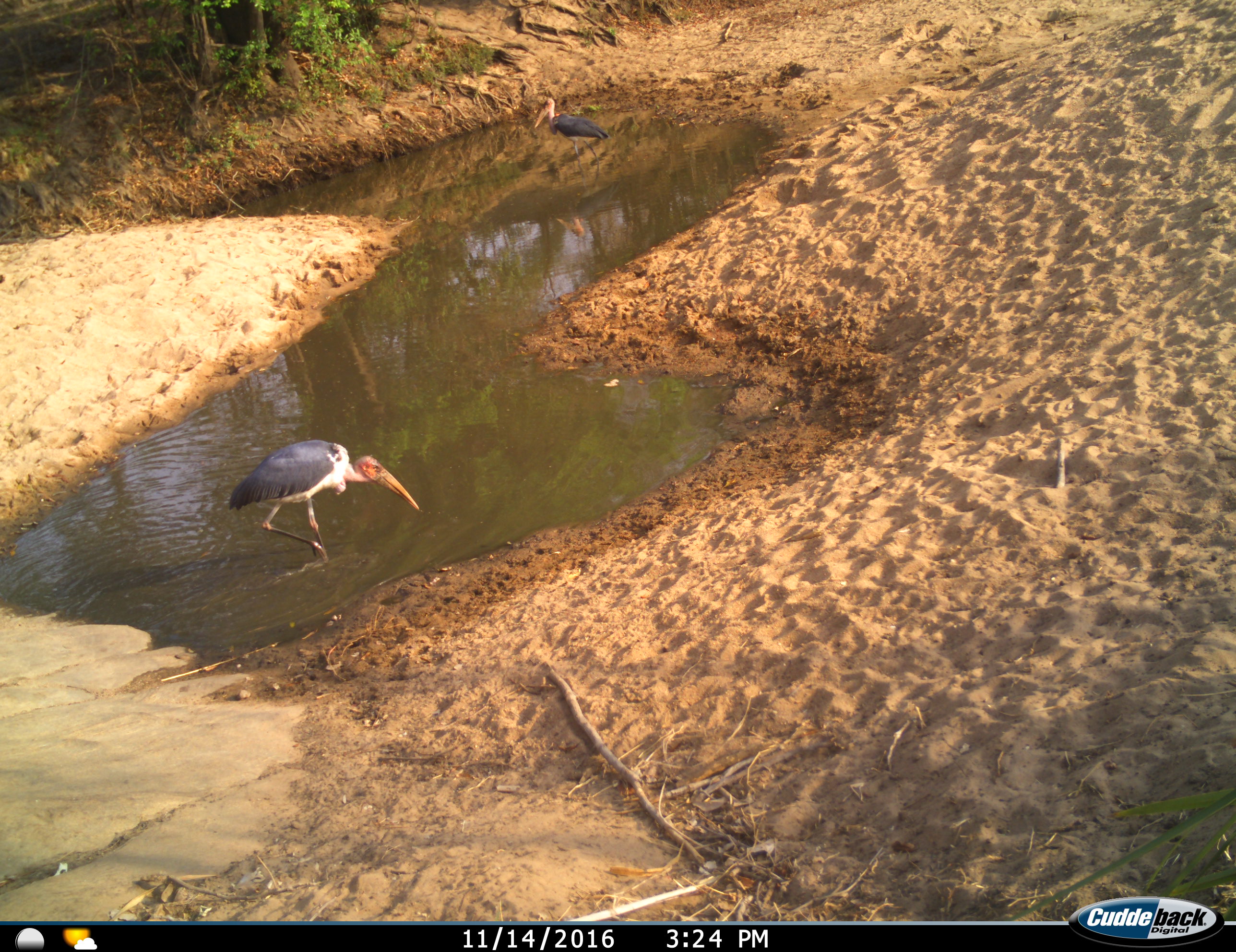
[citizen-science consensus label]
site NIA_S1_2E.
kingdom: Animalia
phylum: Chordata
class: Aves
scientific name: Aves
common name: bird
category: birdother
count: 2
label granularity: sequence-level